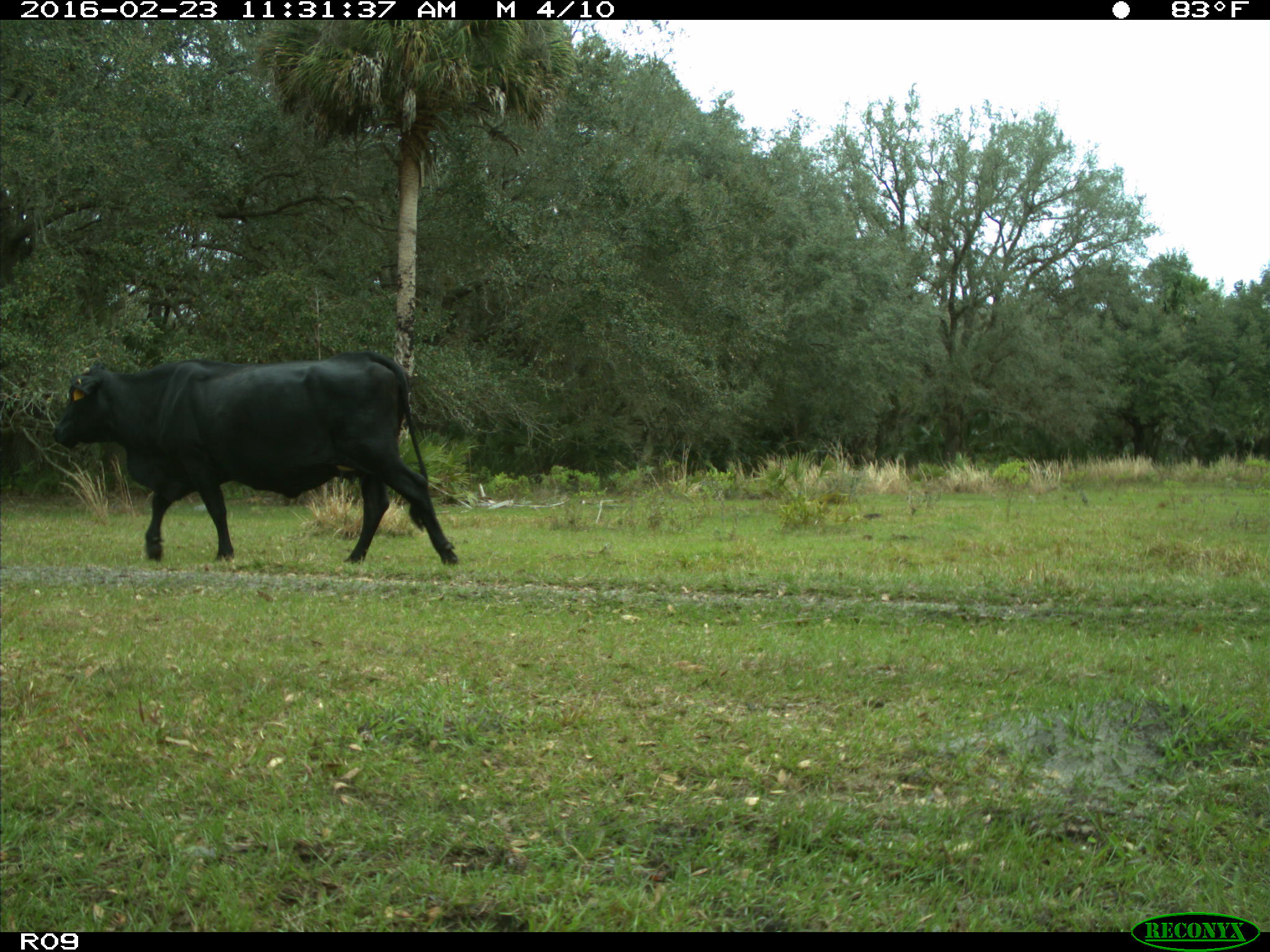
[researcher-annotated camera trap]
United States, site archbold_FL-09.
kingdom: Animalia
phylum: Chordata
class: Mammalia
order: Artiodactyla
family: Bovidae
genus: Bos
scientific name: Bos taurus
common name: domestic cow